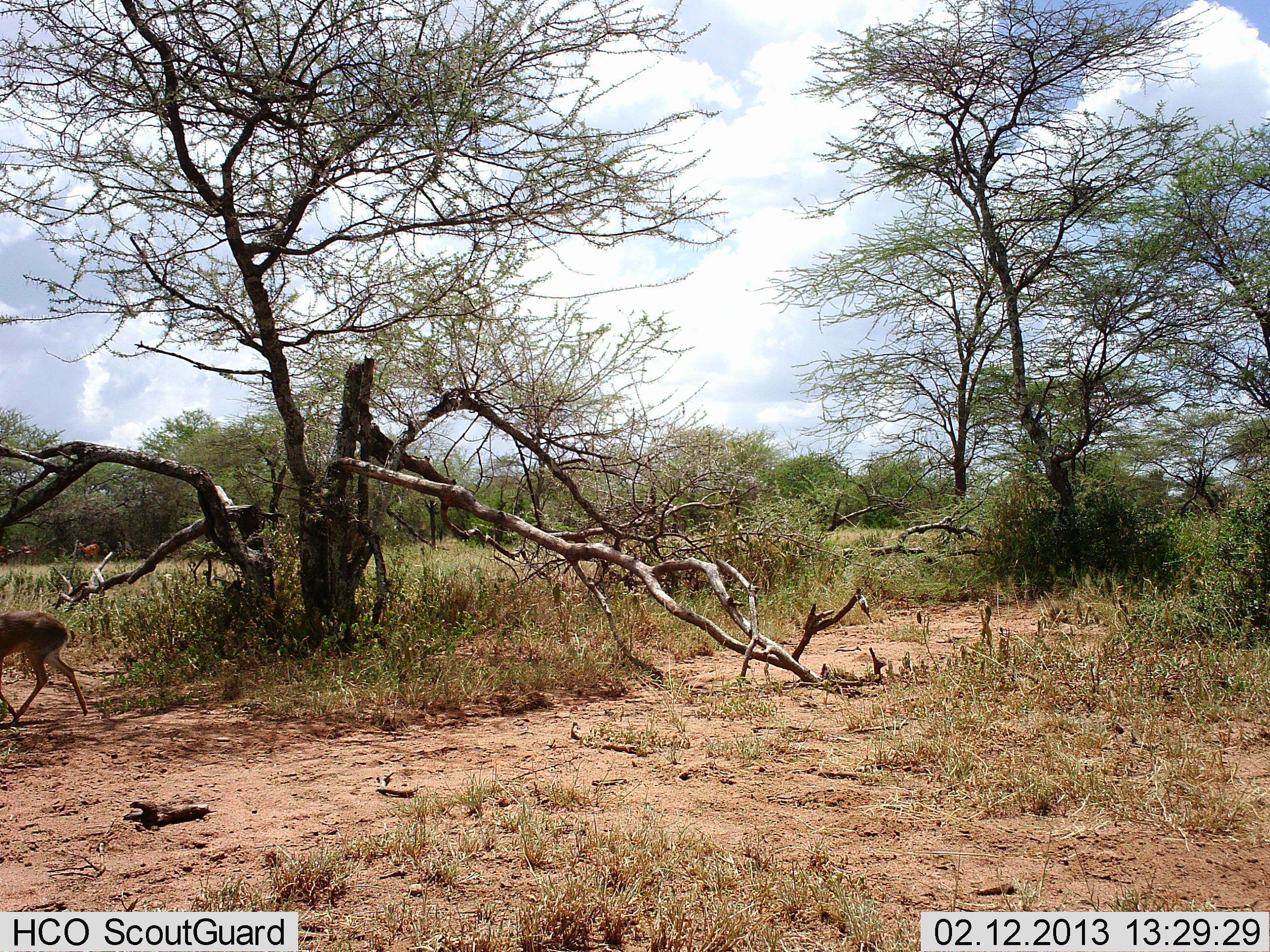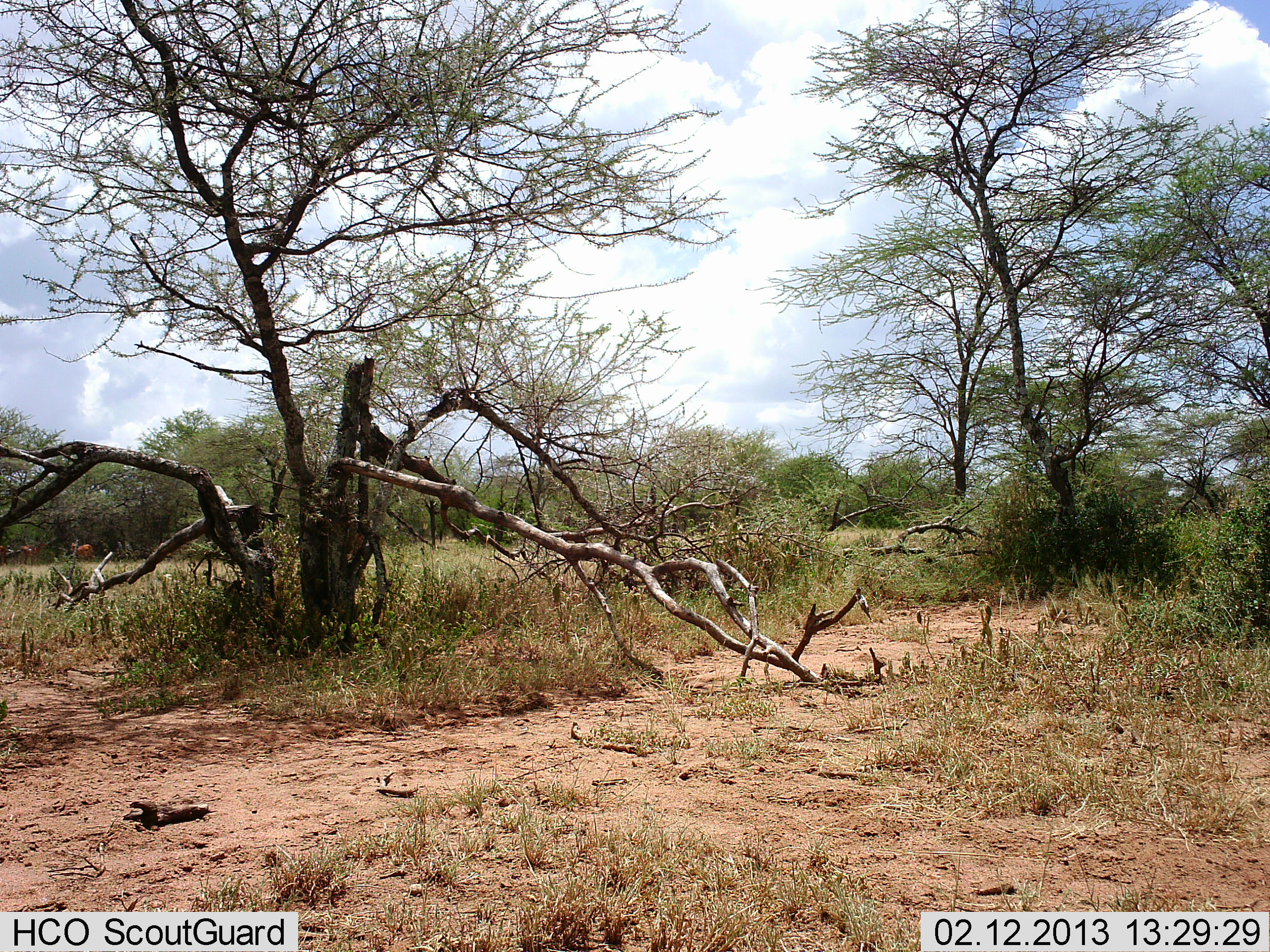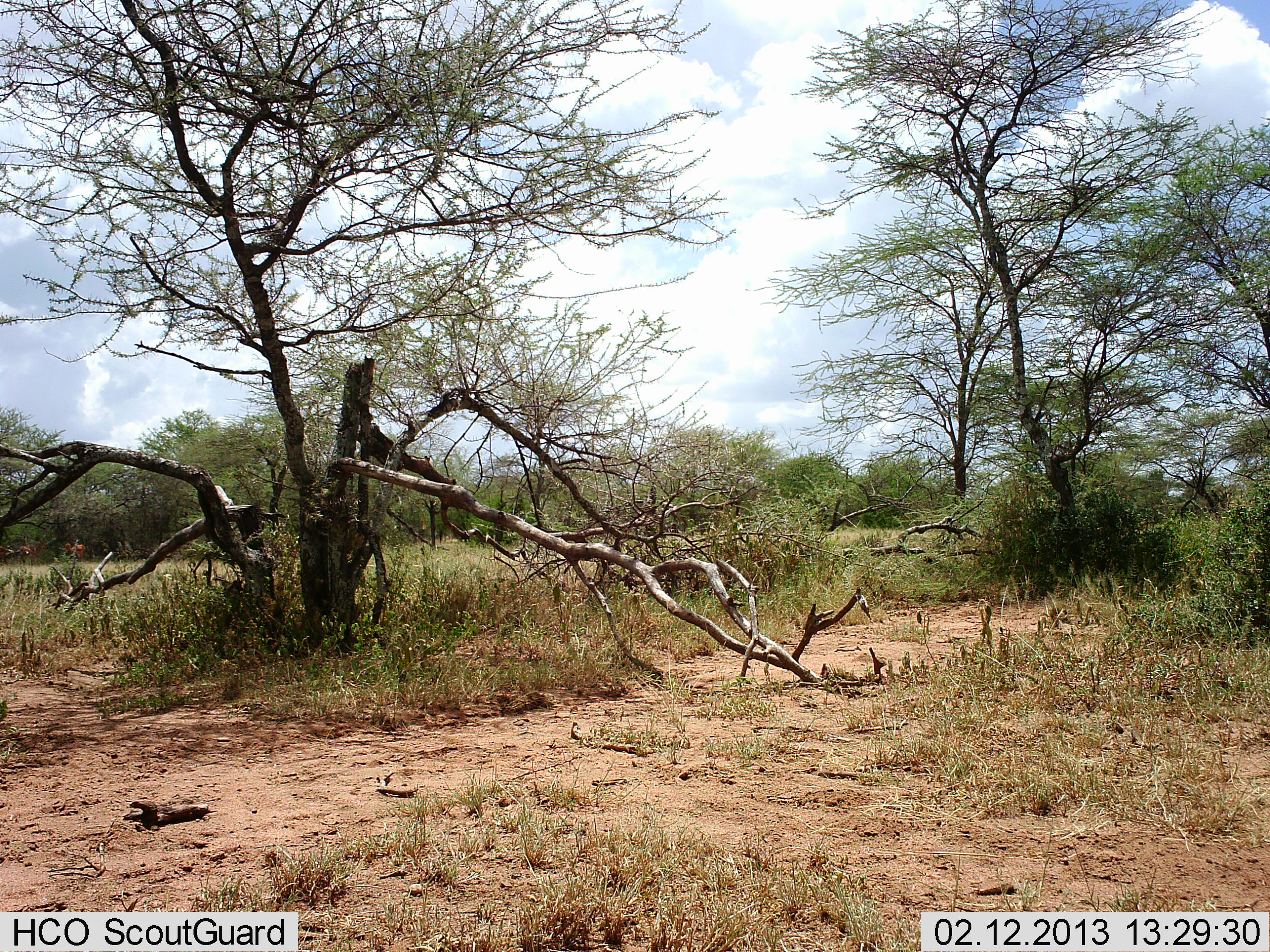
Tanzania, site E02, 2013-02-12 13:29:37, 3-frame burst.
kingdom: Animalia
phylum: Chordata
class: Mammalia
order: Artiodactyla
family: Bovidae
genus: Madoqua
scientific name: Madoqua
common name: dikdik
Dikdik (Madoqua), count 1. Behavior (volunteer vote fractions): standing 0%, resting 0%, moving 100%, interacting 0%. Young present (vote fraction): 0%. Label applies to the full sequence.